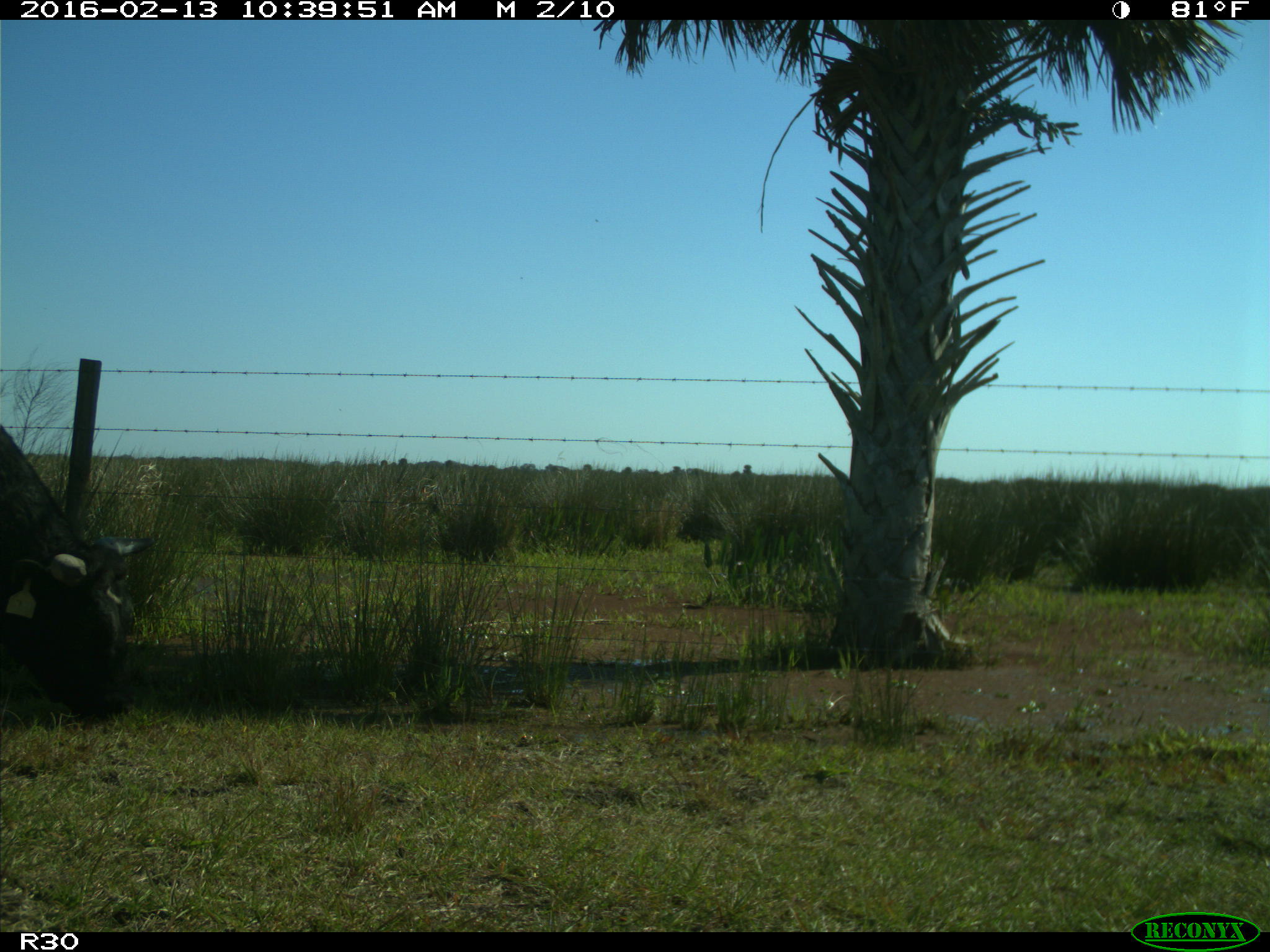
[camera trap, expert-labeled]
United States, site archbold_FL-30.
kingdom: Animalia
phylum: Chordata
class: Mammalia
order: Artiodactyla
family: Bovidae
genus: Bos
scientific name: Bos taurus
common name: domestic cow